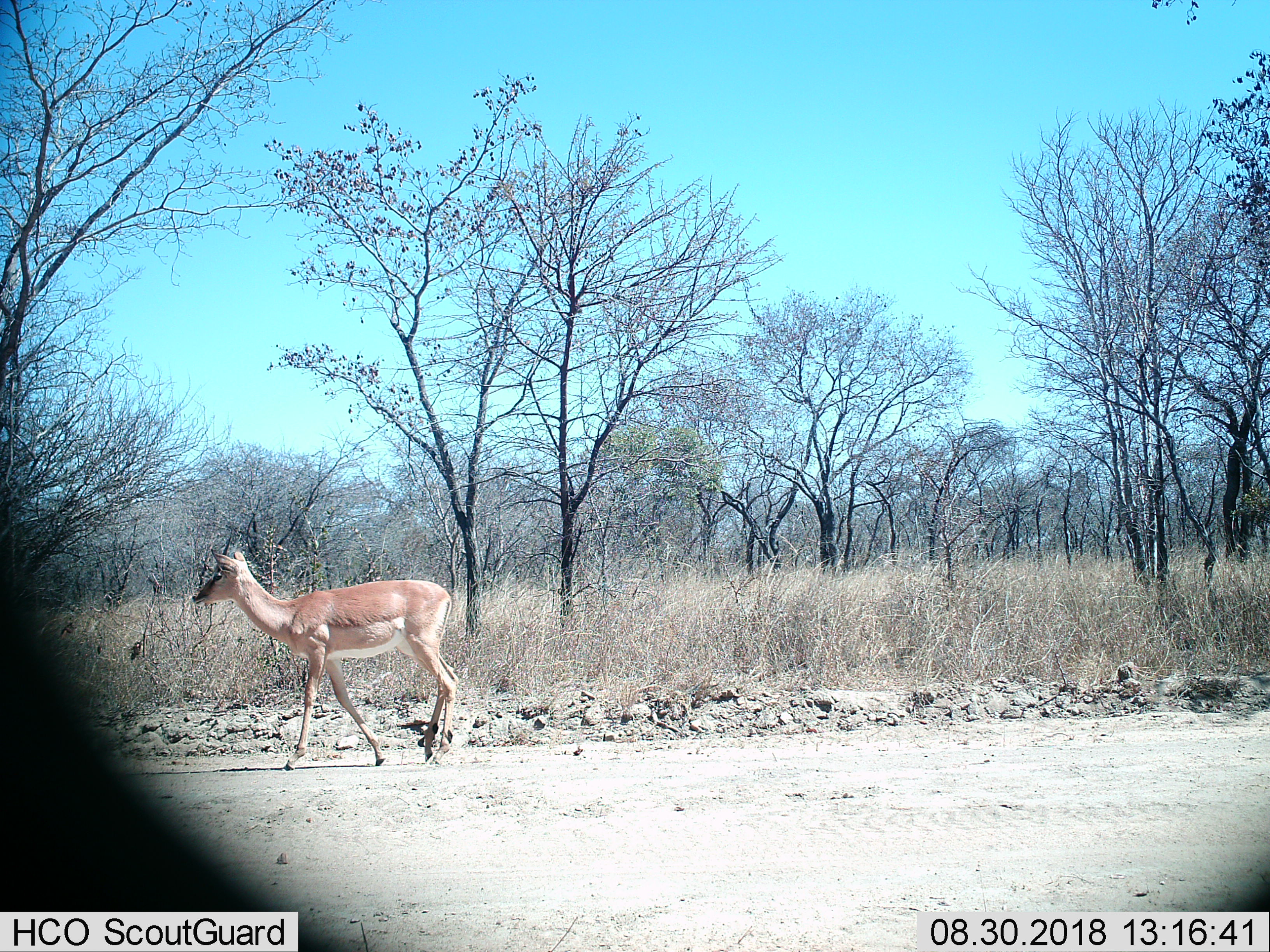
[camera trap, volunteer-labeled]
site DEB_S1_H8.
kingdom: Animalia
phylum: Chordata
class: Mammalia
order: Artiodactyla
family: Bovidae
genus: Aepyceros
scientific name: Aepyceros melampus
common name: impala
Impala (Aepyceros melampus), count 1. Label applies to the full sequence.